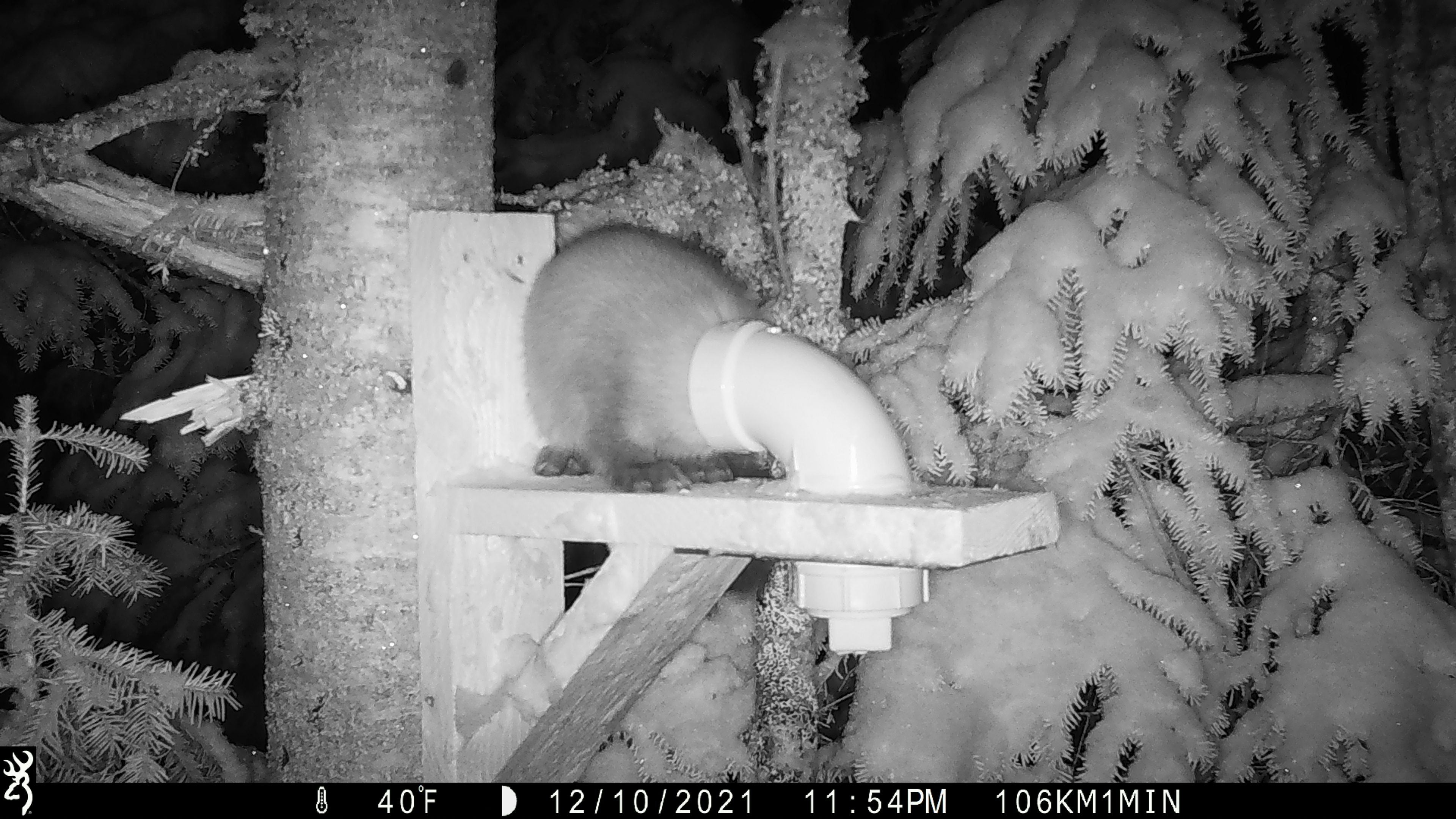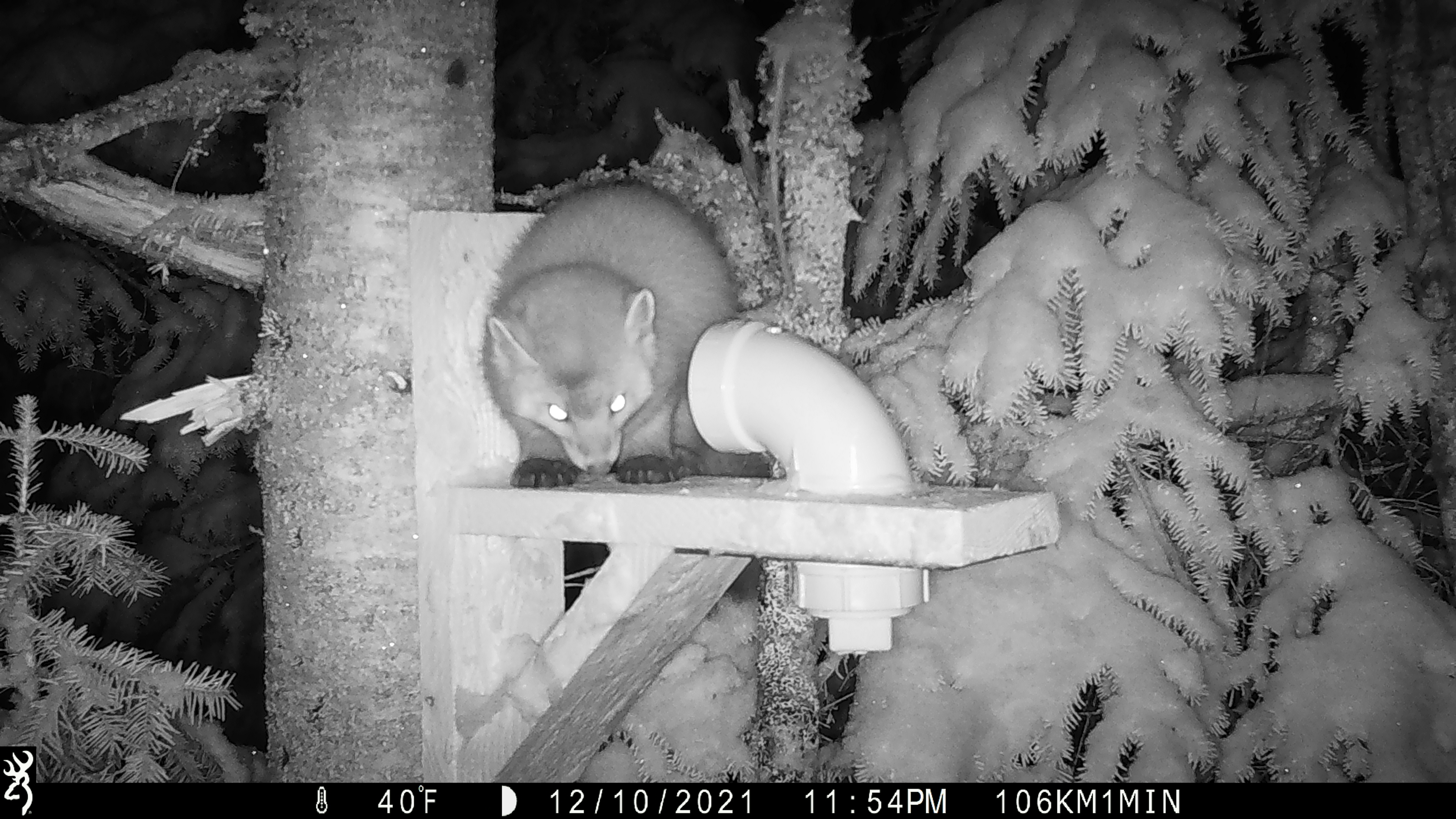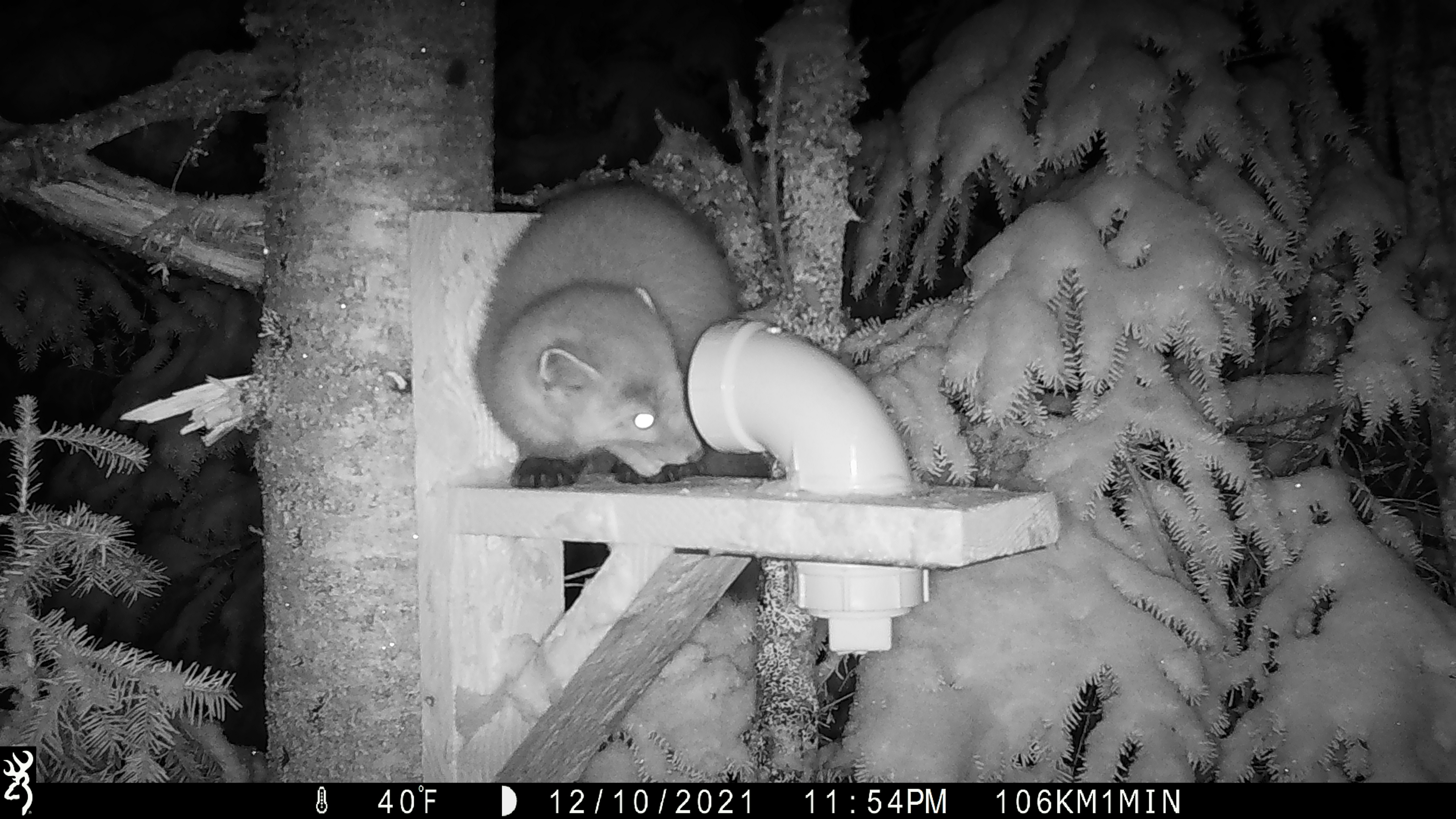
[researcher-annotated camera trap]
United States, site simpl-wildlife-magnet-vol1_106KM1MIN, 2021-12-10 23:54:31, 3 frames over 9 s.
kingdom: Animalia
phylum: Chordata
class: Mammalia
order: Carnivora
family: Mustelidae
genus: Martes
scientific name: Martes americana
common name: american marten